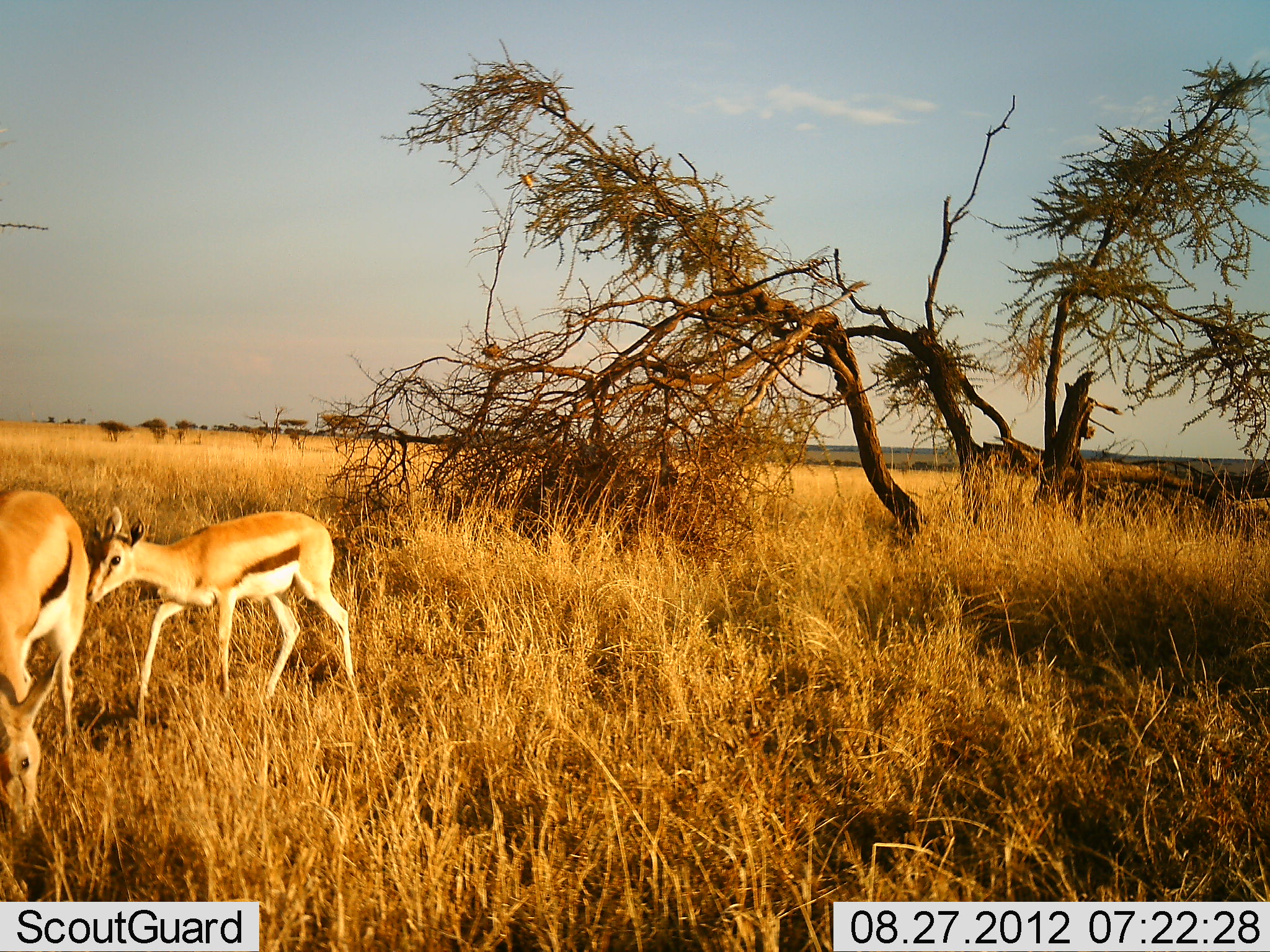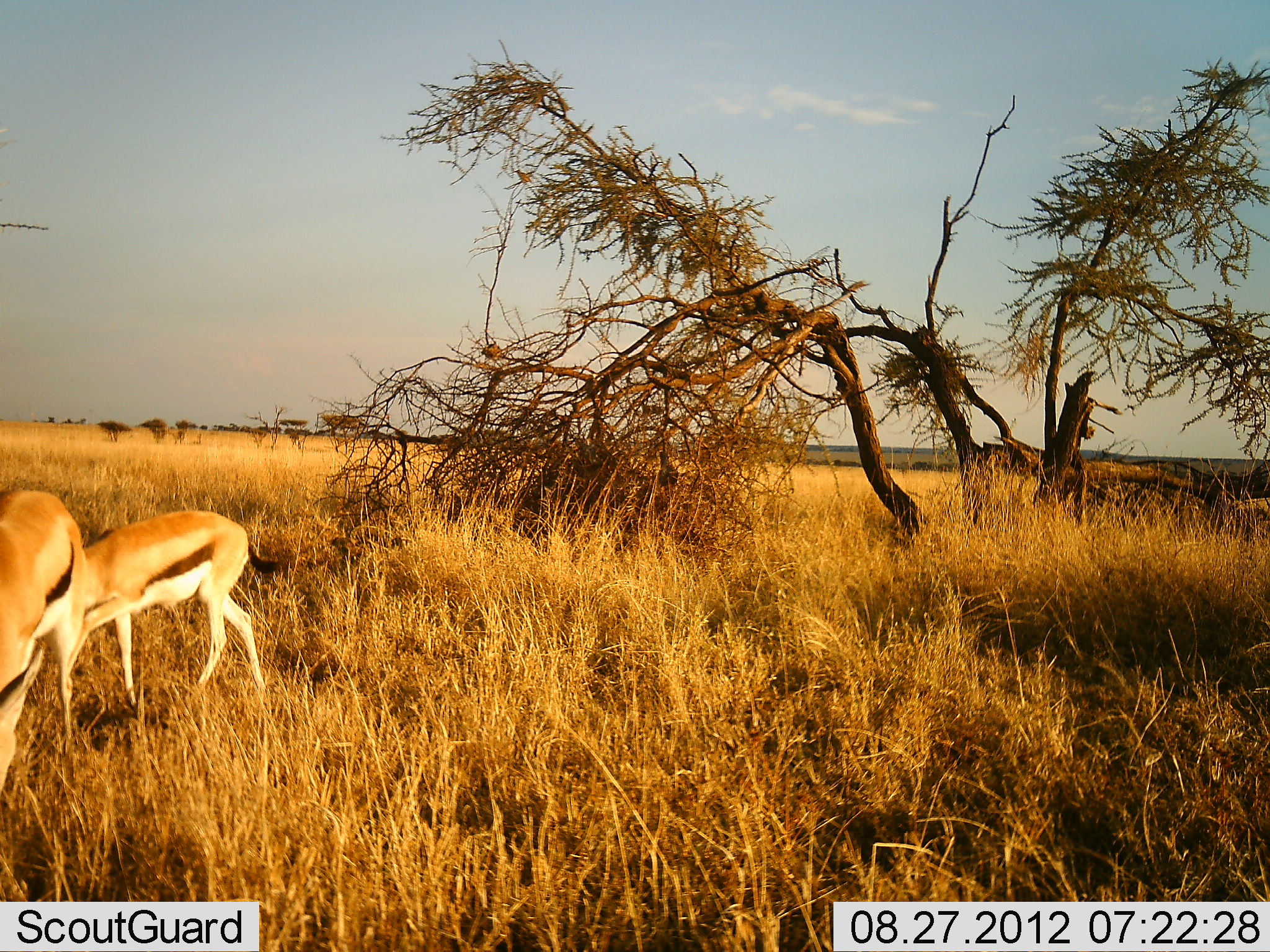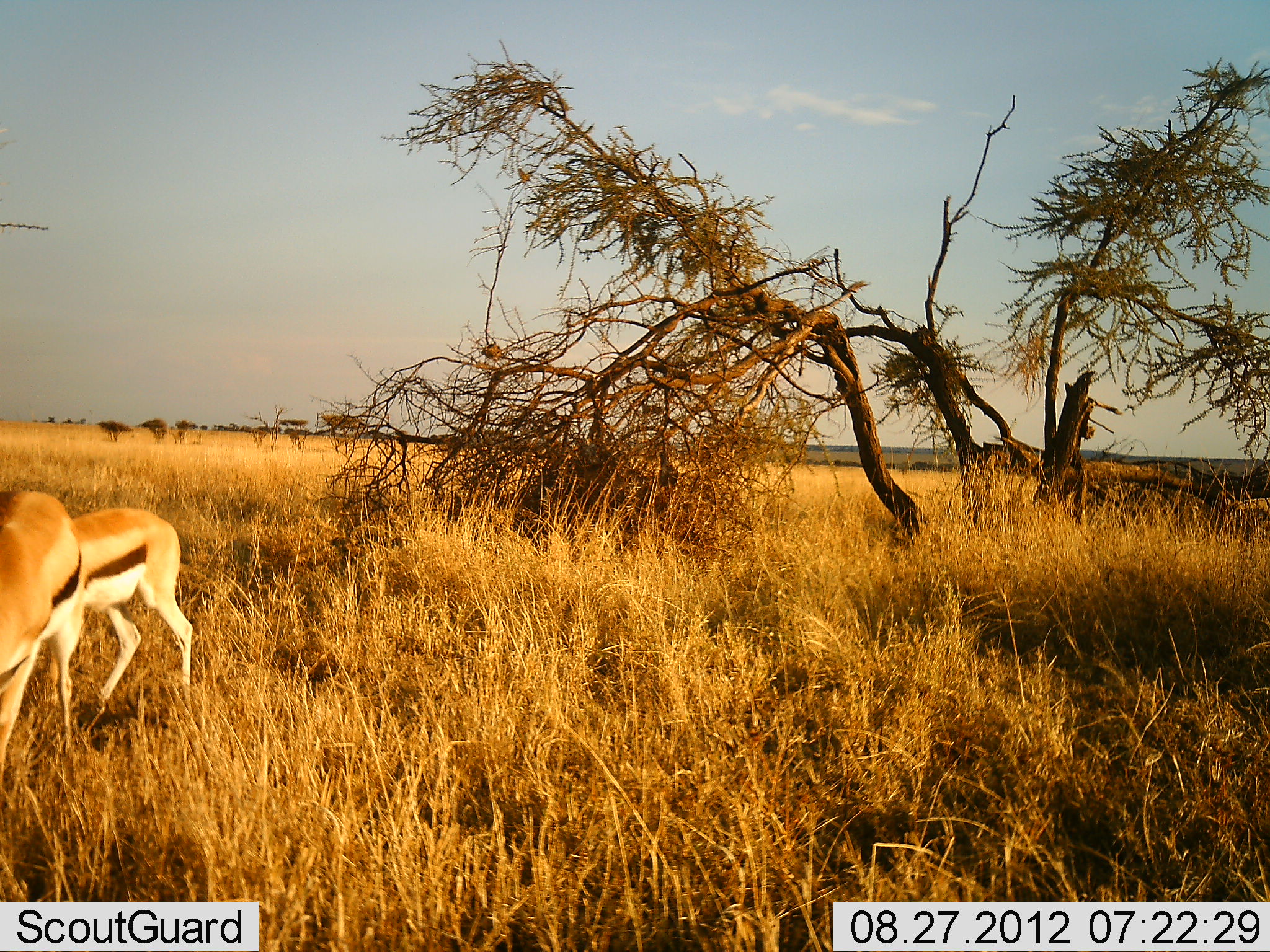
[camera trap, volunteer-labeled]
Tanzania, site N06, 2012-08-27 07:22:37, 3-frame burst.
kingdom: Animalia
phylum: Chordata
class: Mammalia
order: Artiodactyla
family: Bovidae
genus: Eudorcas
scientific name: Eudorcas thomsonii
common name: thomson's gazelle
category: gazellethomsons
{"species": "gazellethomsons (thomson's gazelle) (Eudorcas thomsonii)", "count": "2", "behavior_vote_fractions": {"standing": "20%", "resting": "0%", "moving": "30%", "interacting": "0%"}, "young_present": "10%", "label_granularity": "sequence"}